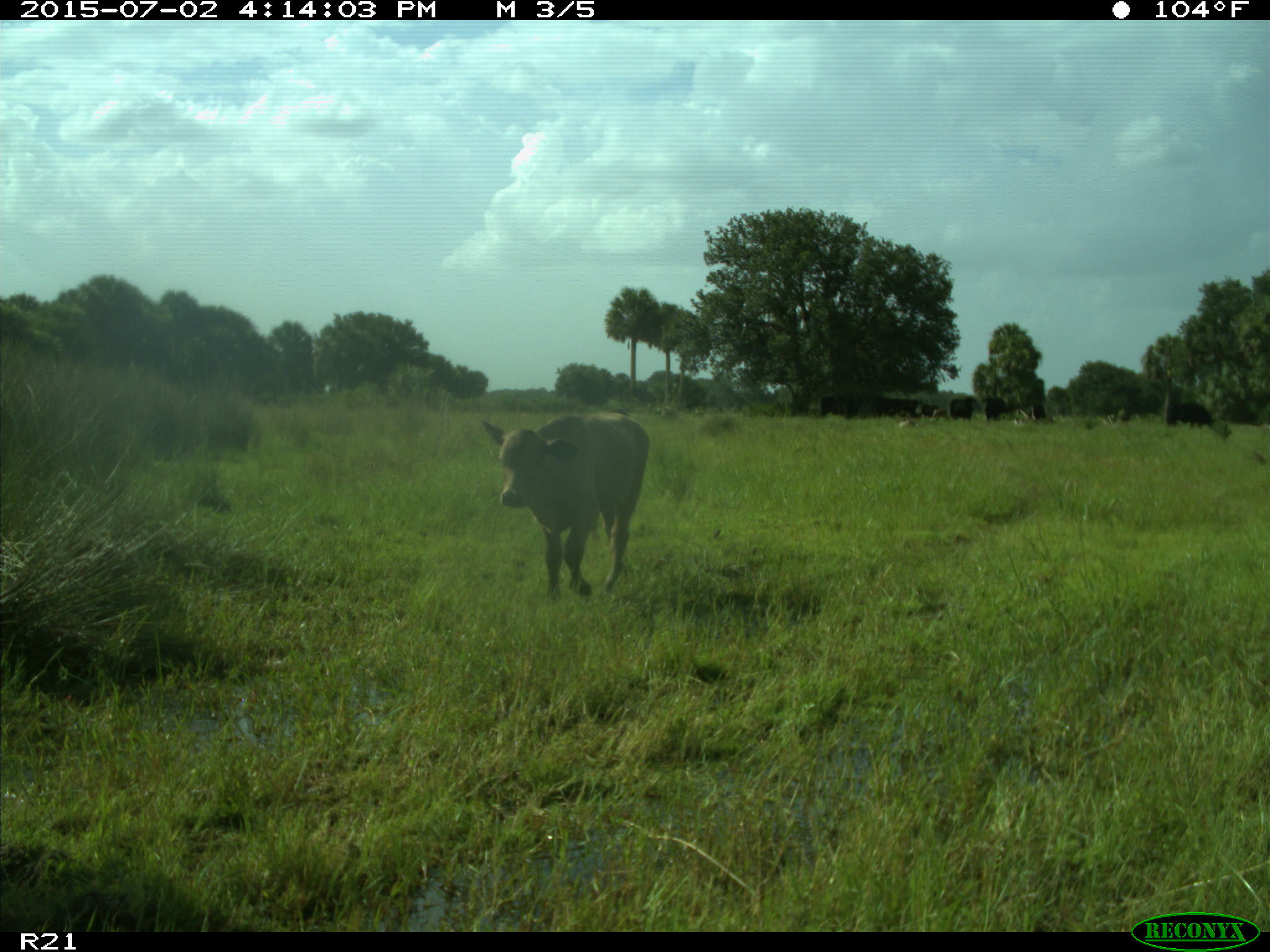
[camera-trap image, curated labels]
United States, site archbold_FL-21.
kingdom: Animalia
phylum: Chordata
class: Mammalia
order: Artiodactyla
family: Bovidae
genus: Bos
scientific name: Bos taurus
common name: domestic cow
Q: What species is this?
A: Bos taurus (domestic cow).